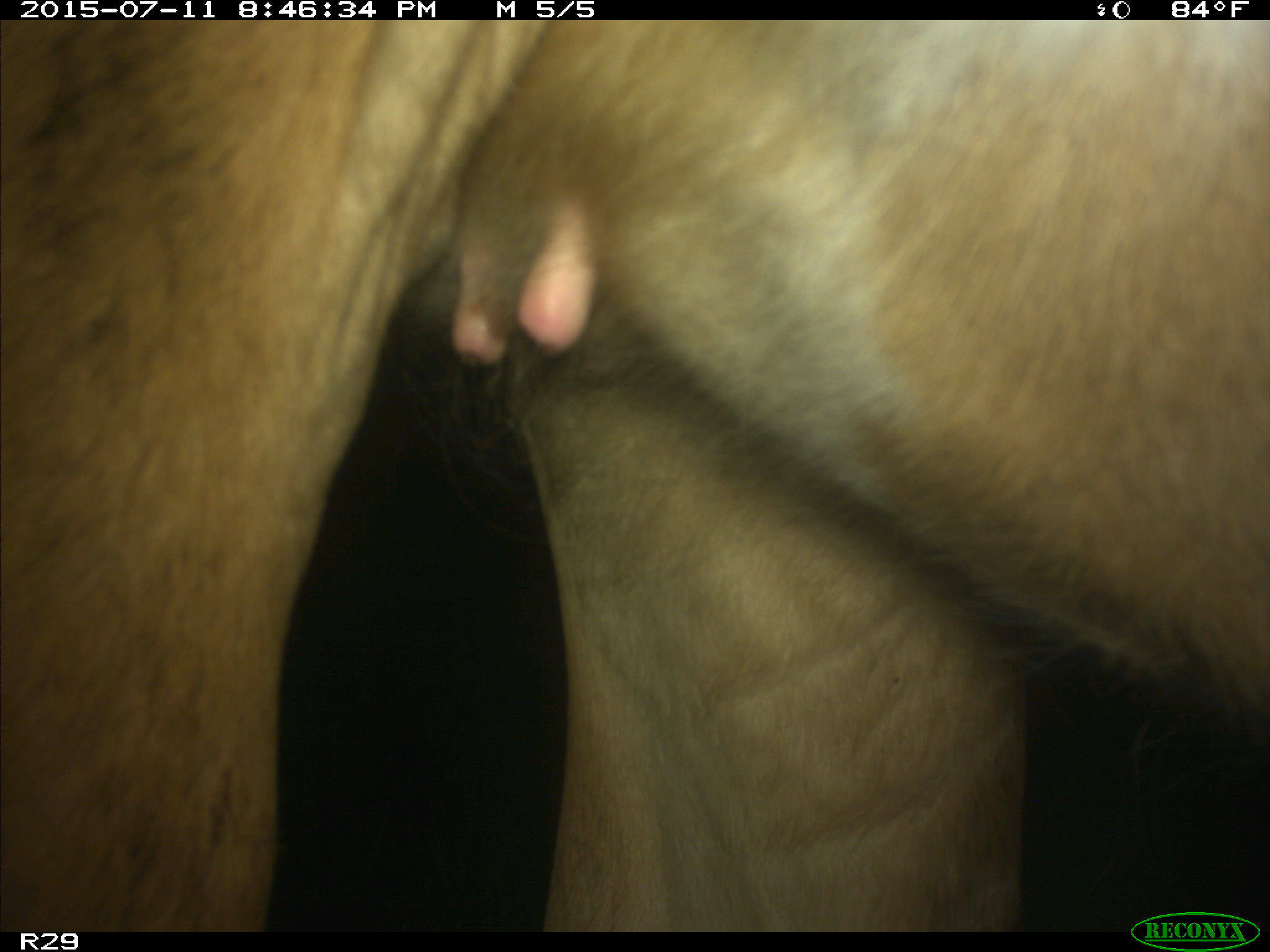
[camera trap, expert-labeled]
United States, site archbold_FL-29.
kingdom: Animalia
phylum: Chordata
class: Mammalia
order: Artiodactyla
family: Bovidae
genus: Bos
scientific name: Bos taurus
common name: domestic cow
Bos taurus (domestic cow).